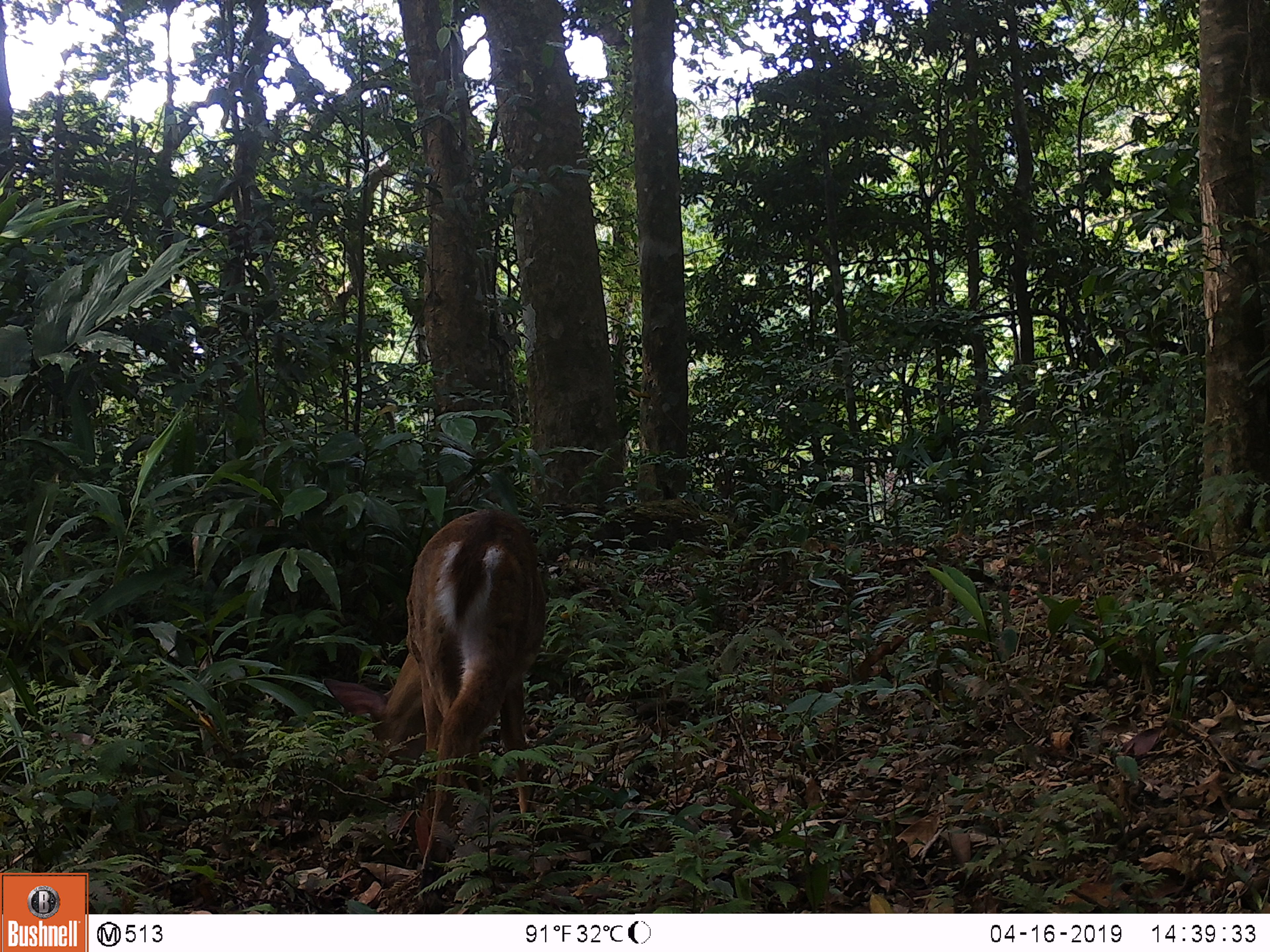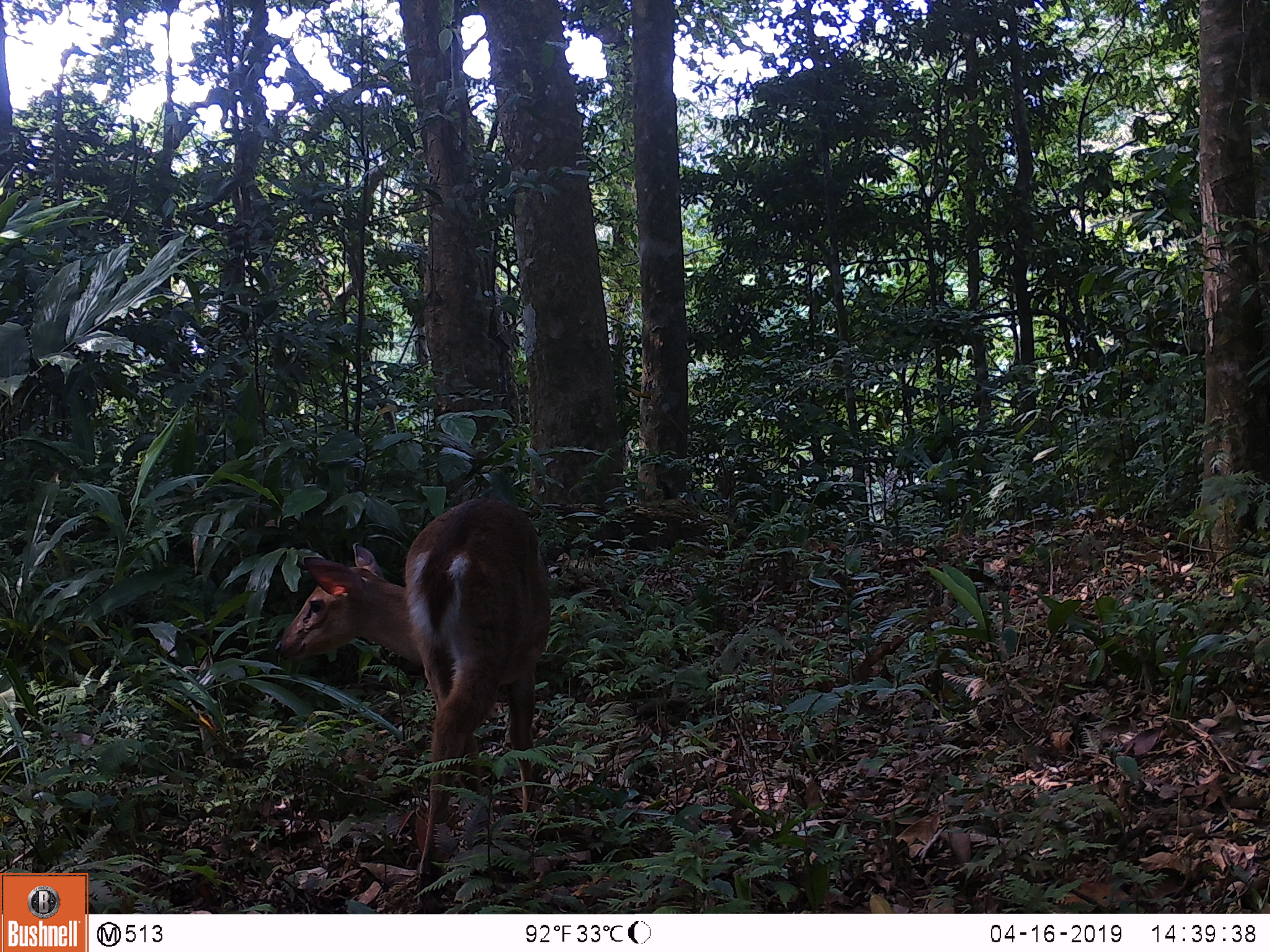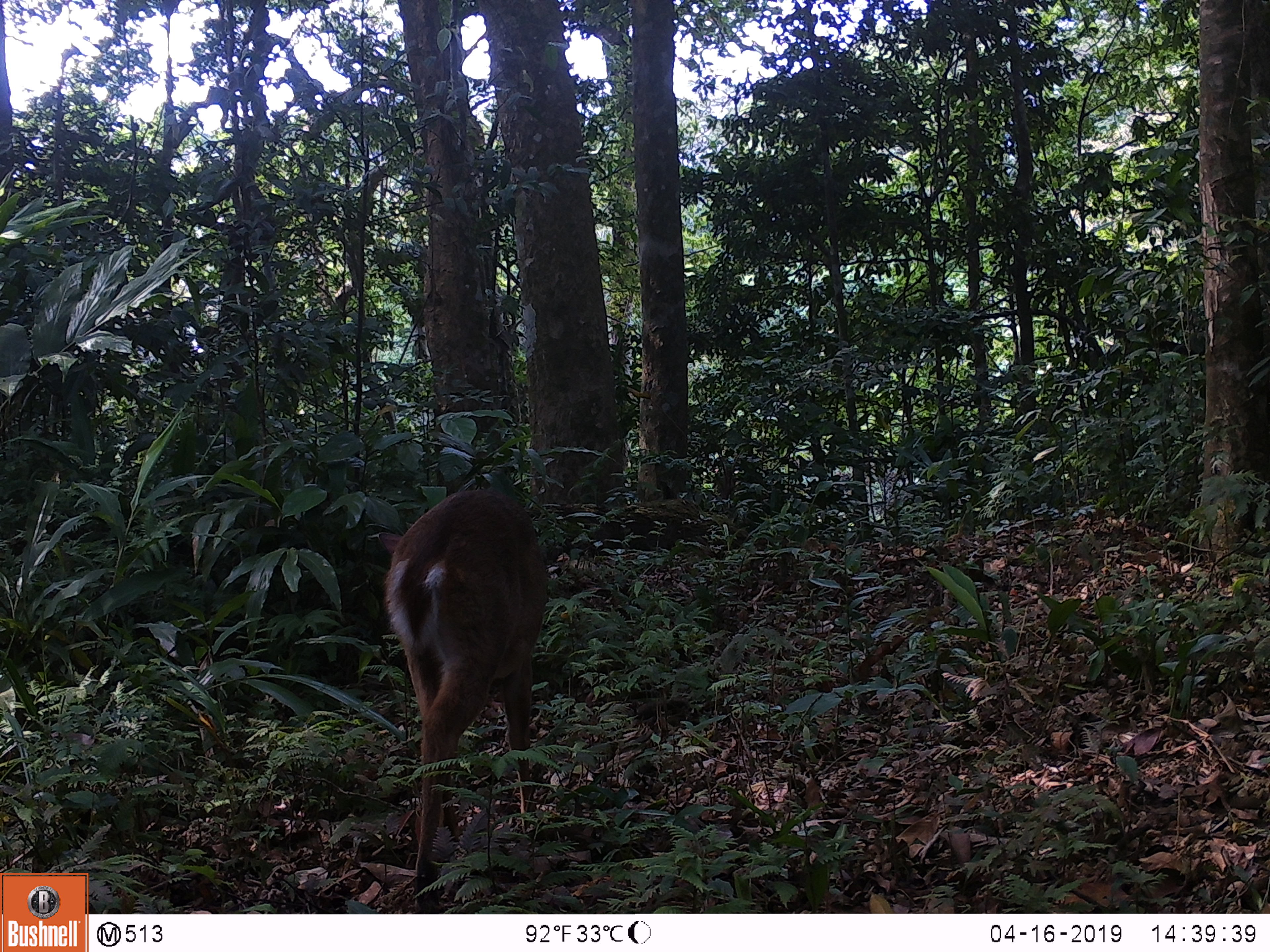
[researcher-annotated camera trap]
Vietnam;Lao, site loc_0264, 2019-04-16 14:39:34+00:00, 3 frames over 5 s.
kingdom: Animalia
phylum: Chordata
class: Mammalia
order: Artiodactyla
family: Cervidae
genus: Muntiacus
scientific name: Muntiacus vuquangensis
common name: large-antlered muntjac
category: large antlered muntjac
Large antlered muntjac (large-antlered muntjac) (Muntiacus vuquangensis). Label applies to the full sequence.